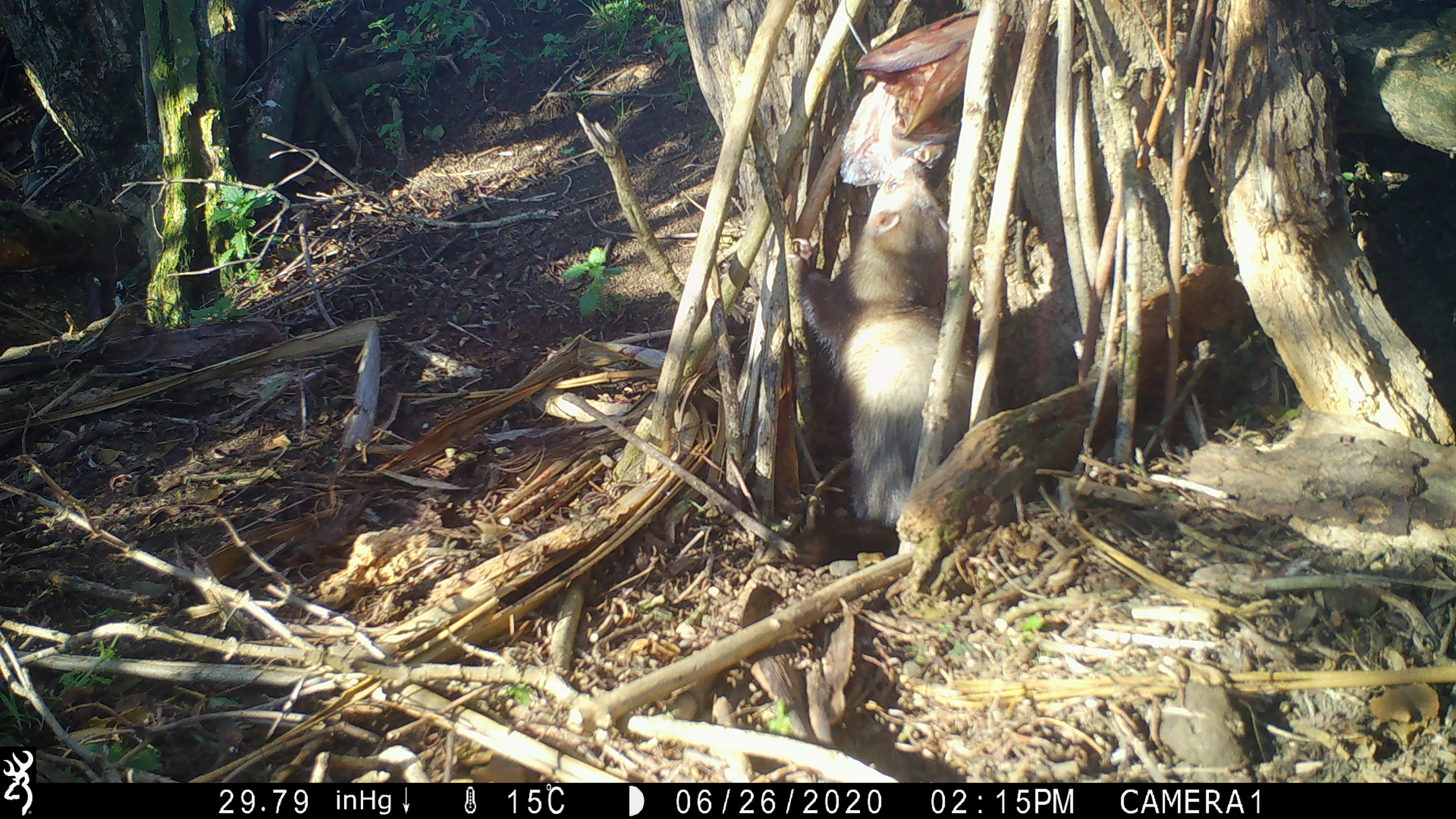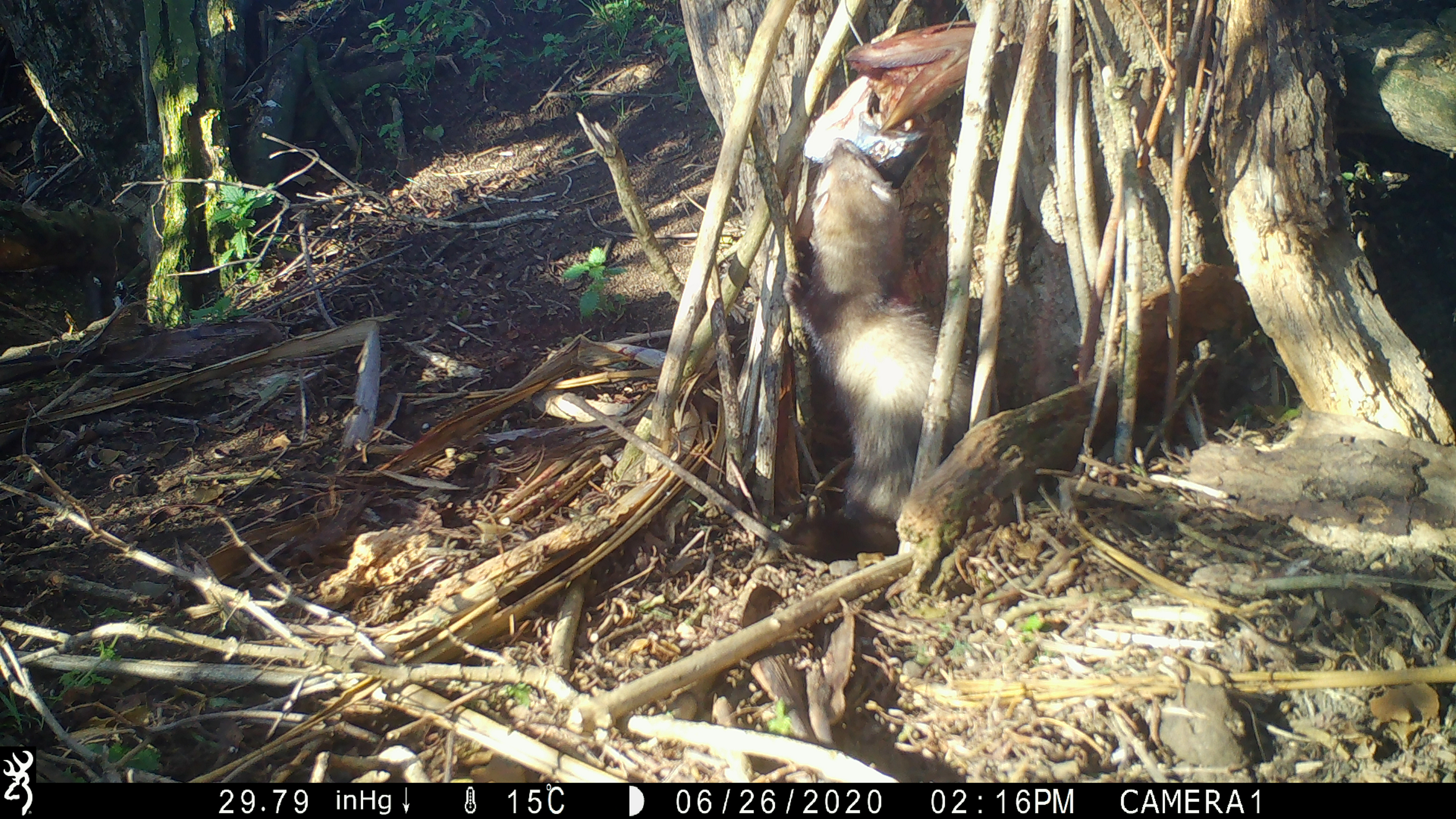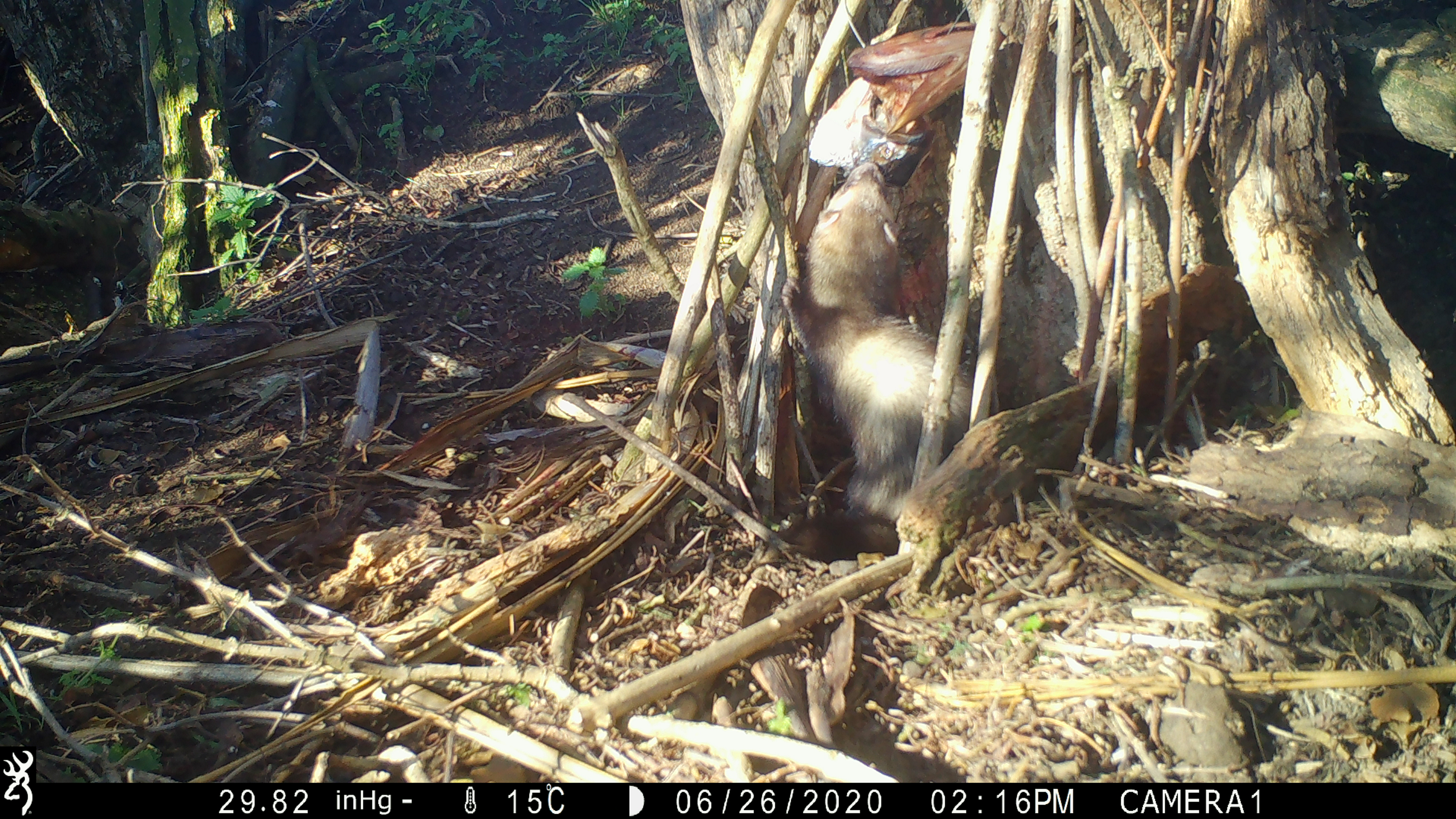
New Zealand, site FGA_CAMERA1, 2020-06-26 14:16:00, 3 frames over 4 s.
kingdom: Animalia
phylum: Chordata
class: Mammalia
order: Carnivora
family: Mustelidae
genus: Mustela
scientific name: Mustela furo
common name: ferret